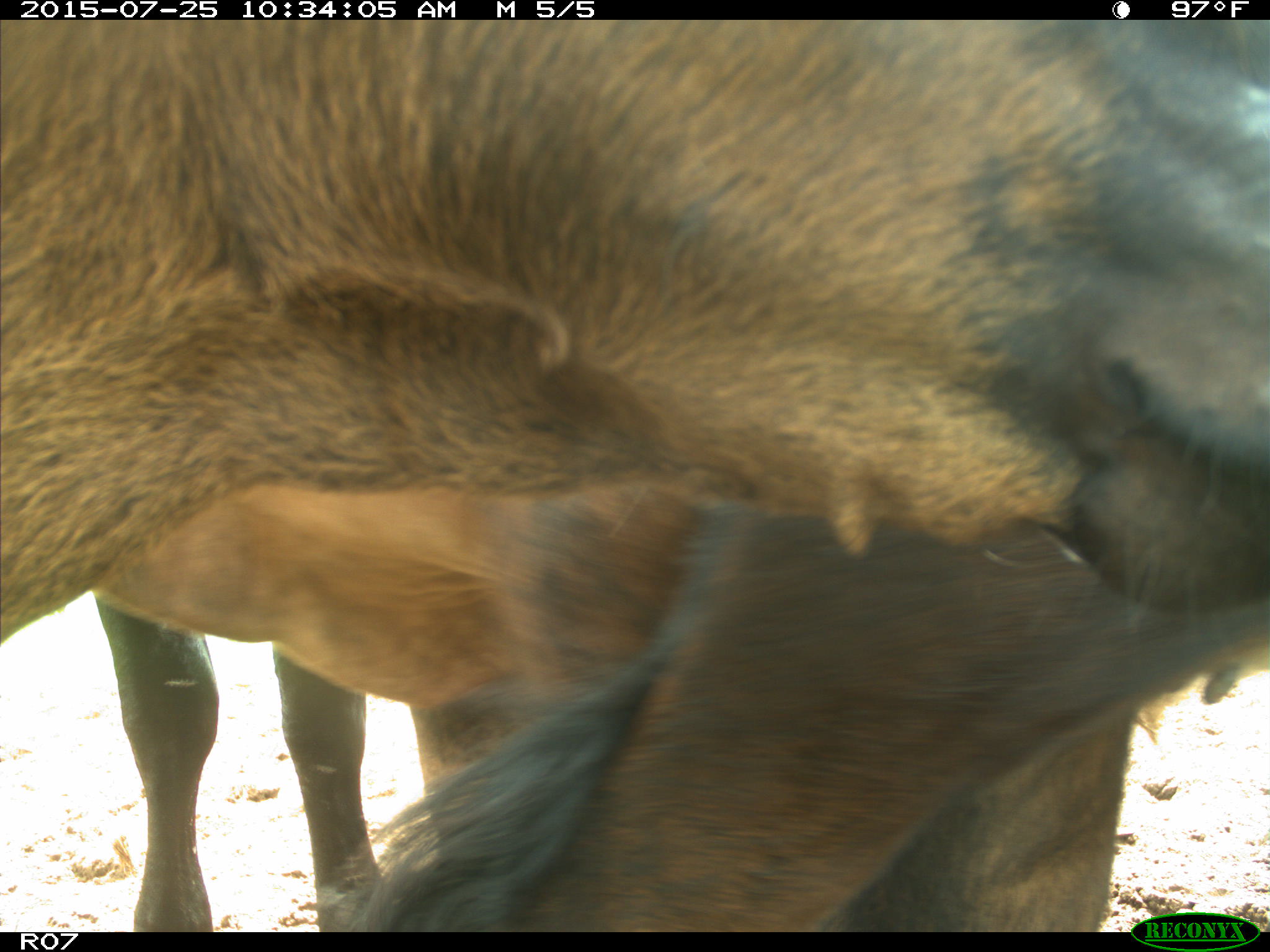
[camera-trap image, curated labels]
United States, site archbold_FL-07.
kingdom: Animalia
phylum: Chordata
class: Mammalia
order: Artiodactyla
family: Bovidae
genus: Bos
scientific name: Bos taurus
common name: domestic cow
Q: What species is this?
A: Bos taurus (domestic cow).